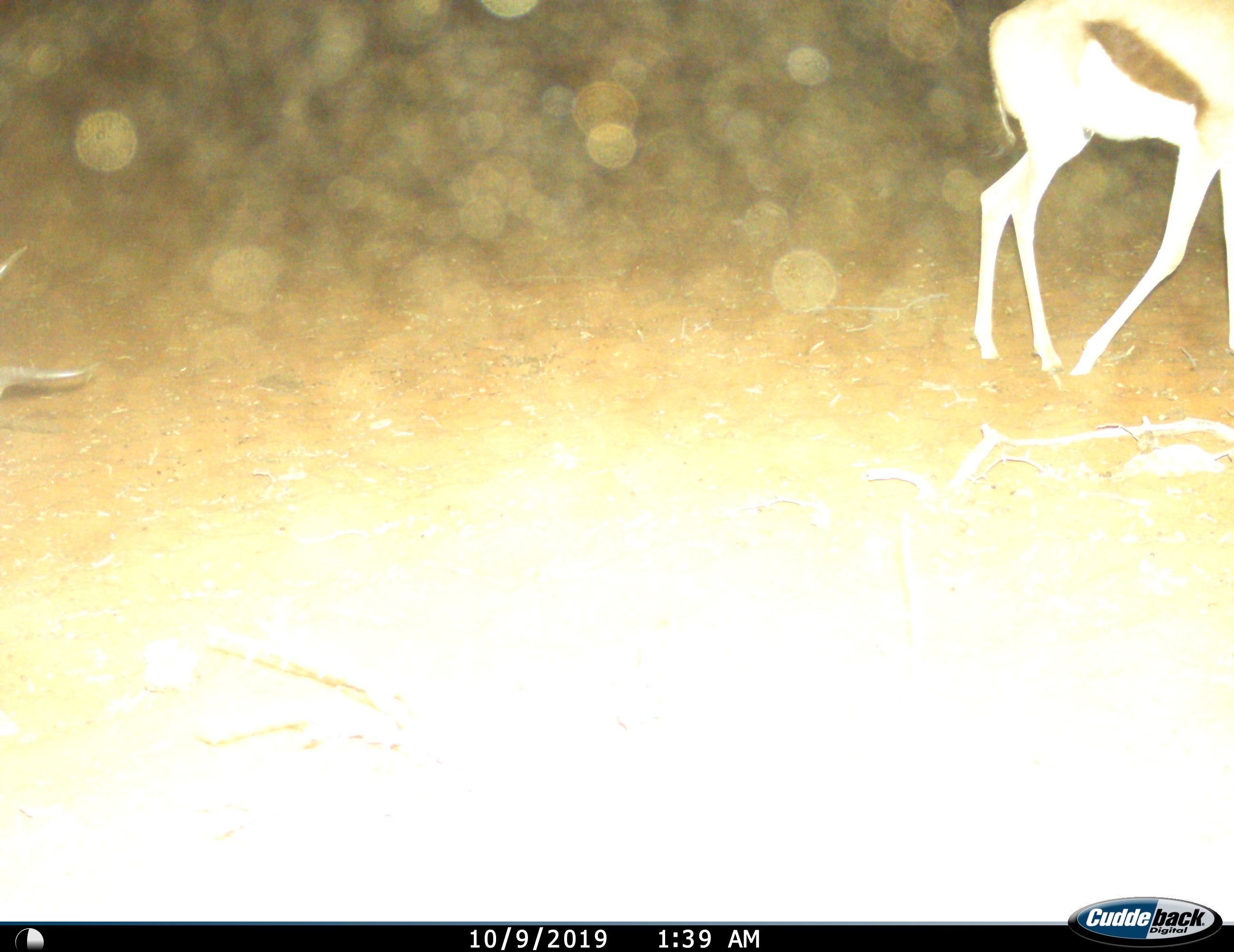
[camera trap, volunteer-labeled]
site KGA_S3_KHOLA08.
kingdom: Animalia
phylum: Chordata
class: Mammalia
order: Artiodactyla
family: Bovidae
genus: Antidorcas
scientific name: Antidorcas marsupialis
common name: springbok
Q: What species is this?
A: Springbok (Antidorcas marsupialis).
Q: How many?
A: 1.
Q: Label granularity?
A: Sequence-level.